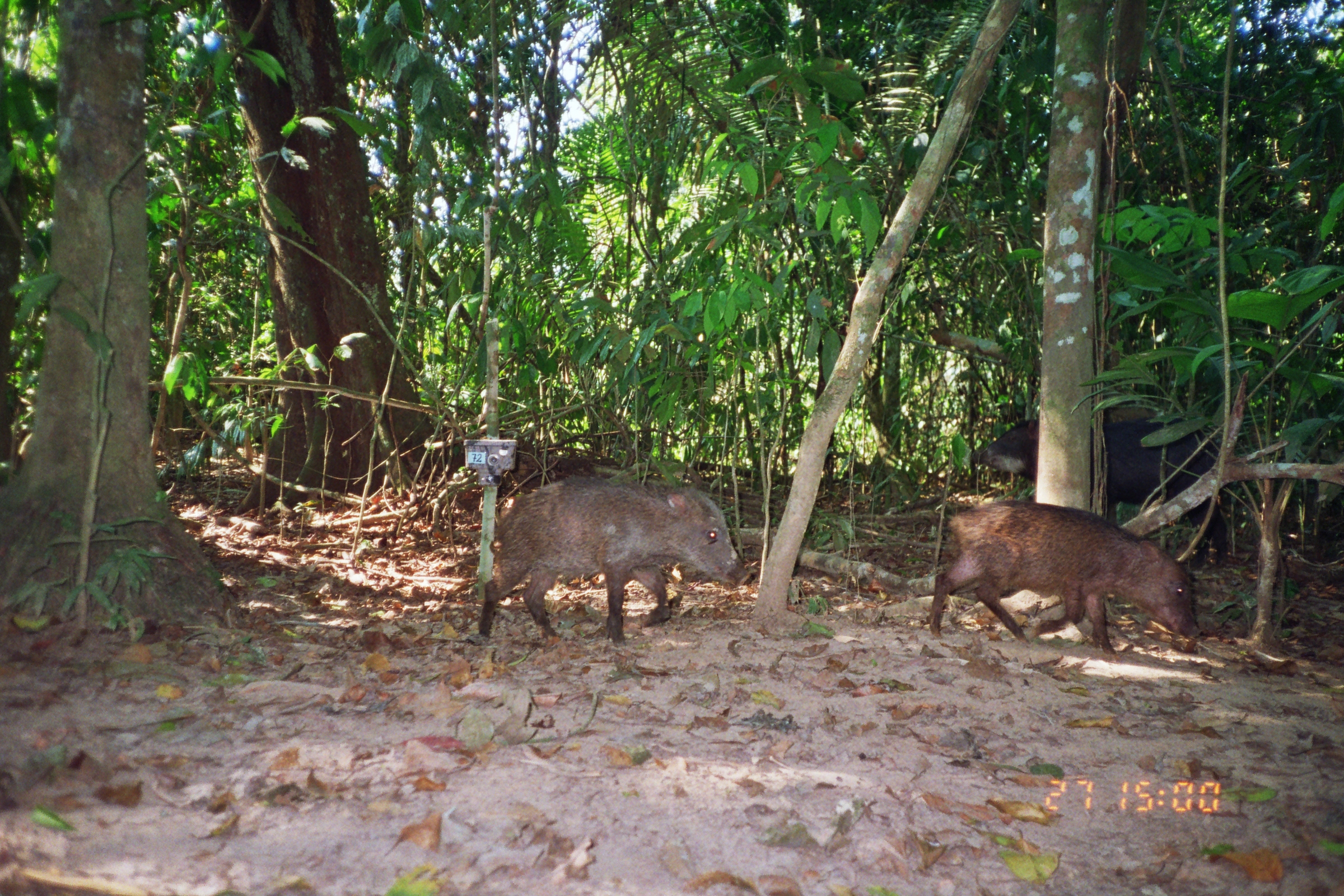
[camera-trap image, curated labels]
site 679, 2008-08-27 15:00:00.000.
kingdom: Animalia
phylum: Chordata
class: Mammalia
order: Artiodactyla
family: Tayassuidae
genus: Tayassu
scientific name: Tayassu pecari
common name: white-lipped peccary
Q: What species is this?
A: Tayassu pecari (white-lipped peccary).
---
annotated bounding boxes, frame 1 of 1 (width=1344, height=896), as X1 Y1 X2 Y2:
tayassu pecari: 478 475 751 648; 929 498 1202 662; 970 414 1232 572